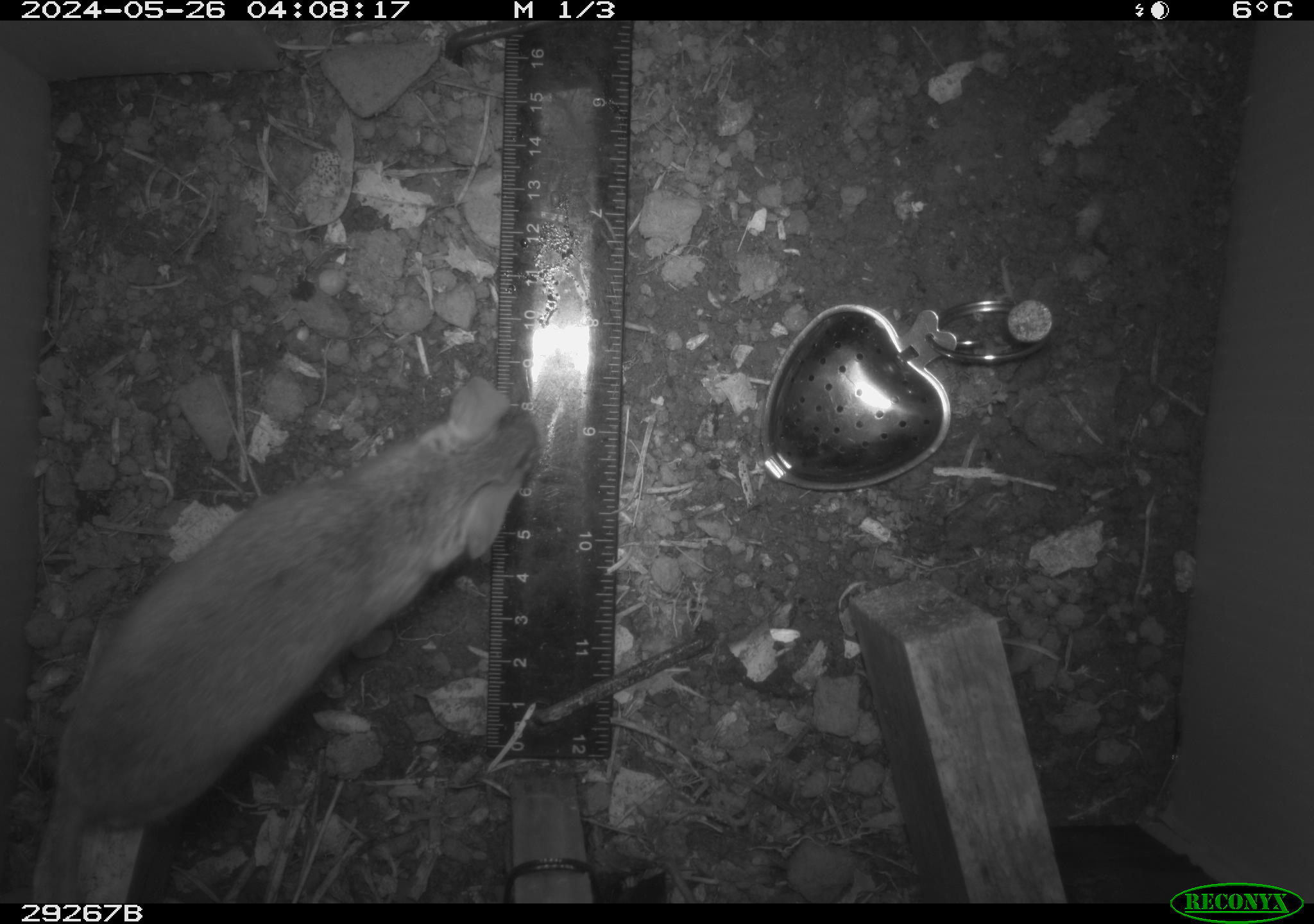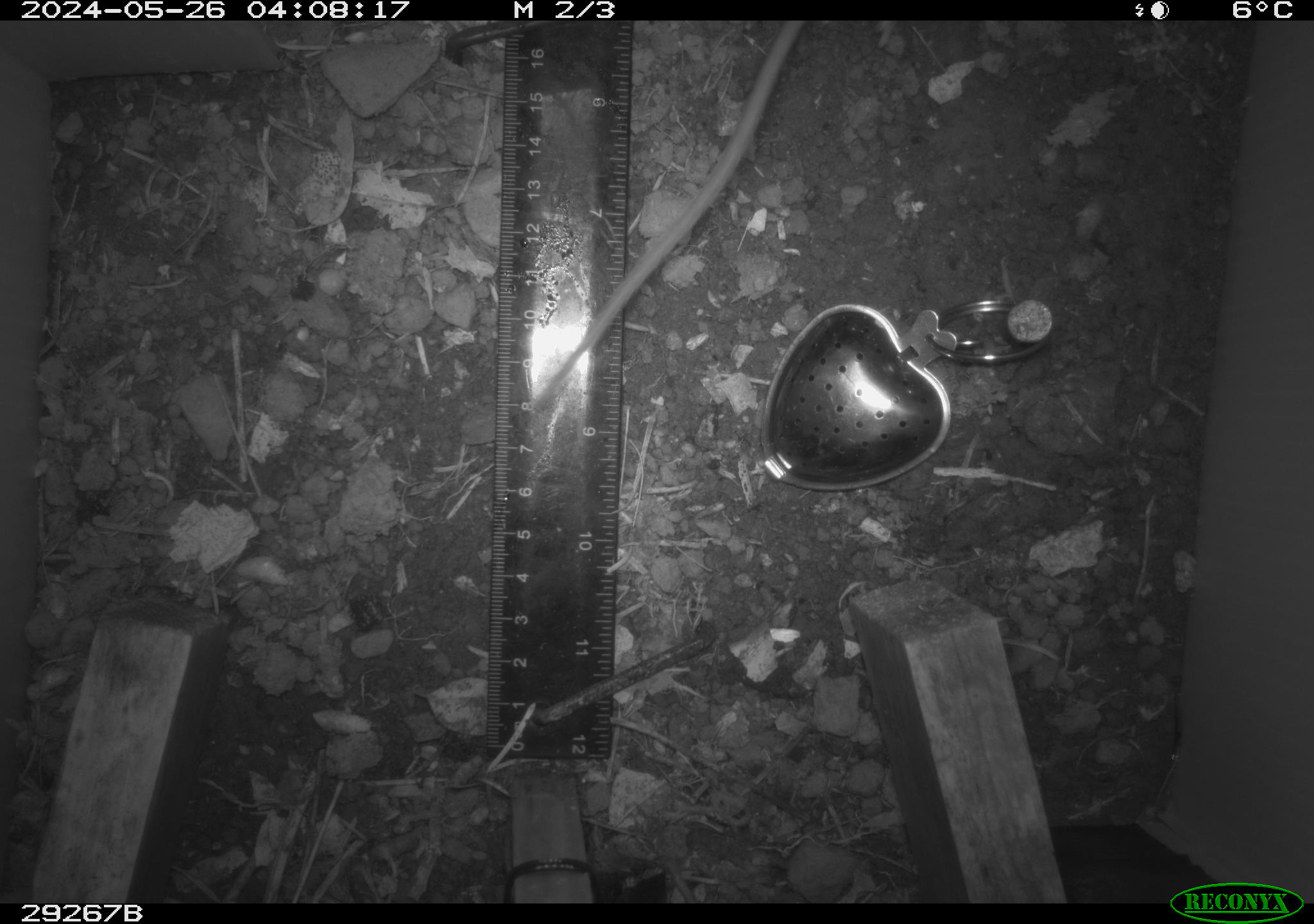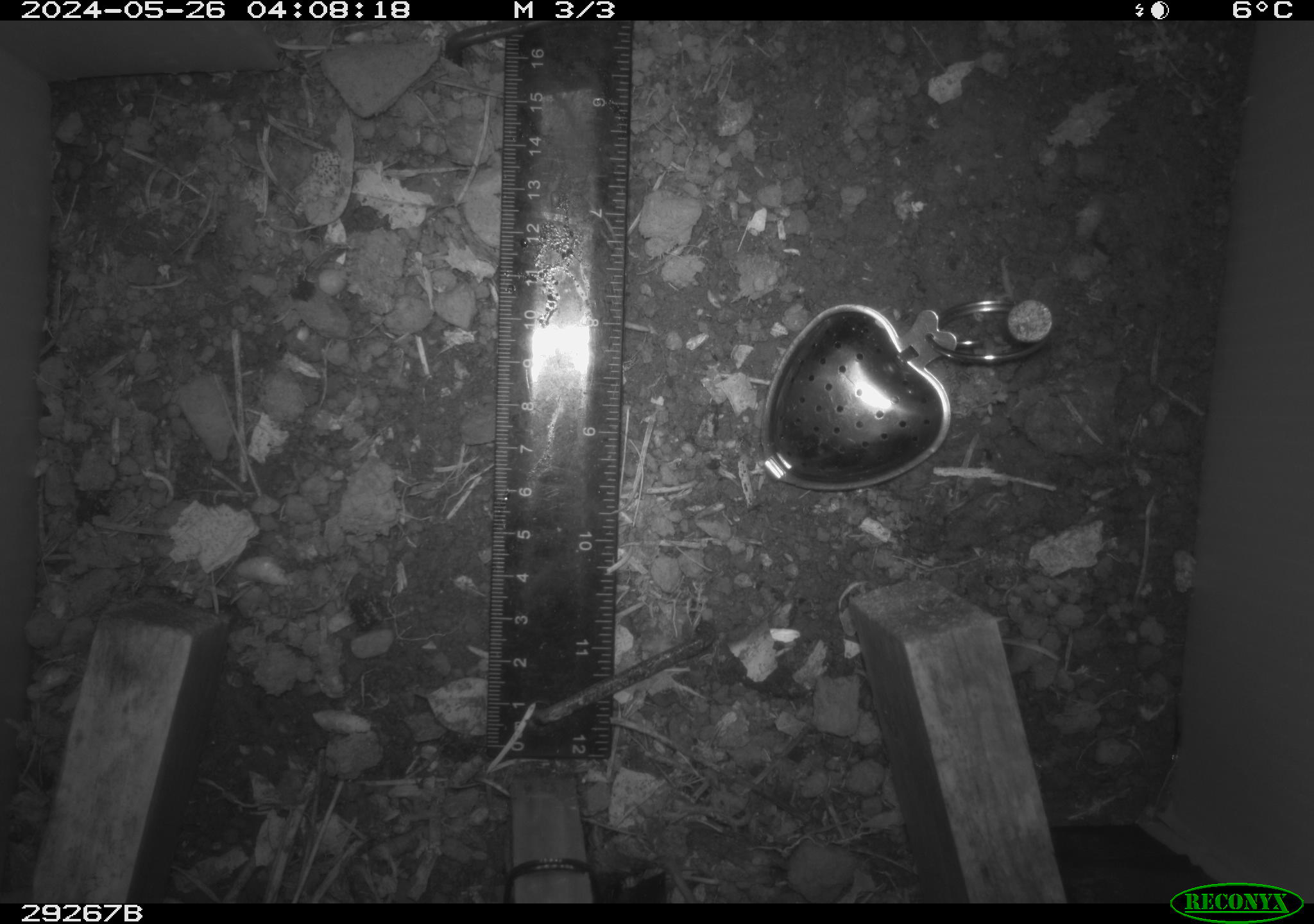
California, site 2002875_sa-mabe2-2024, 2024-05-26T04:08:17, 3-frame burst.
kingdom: Animalia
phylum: Chordata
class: Mammalia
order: Rodentia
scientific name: Rodentia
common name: mouse species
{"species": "mouse species (Rodentia)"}